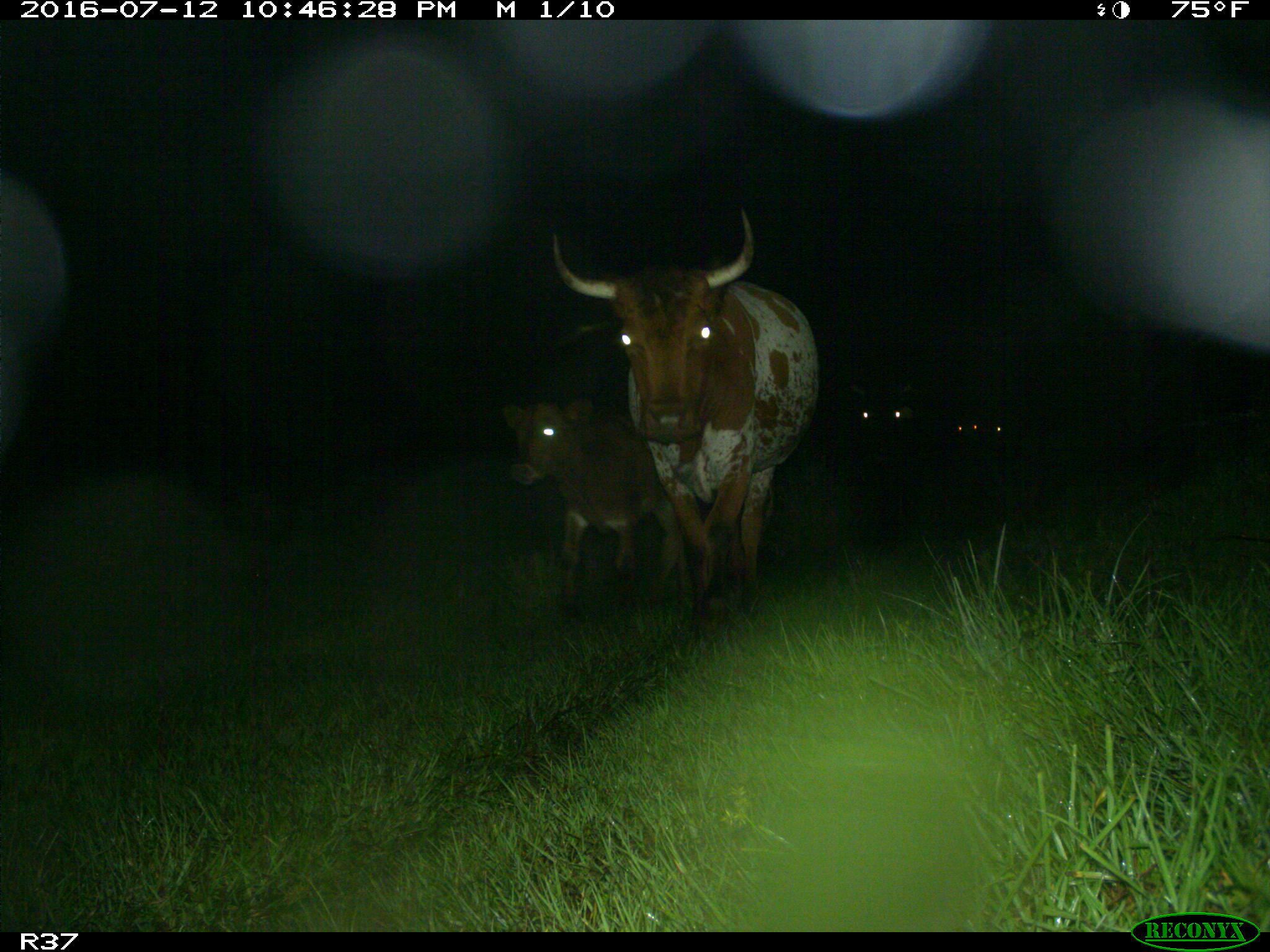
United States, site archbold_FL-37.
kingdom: Animalia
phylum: Chordata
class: Mammalia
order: Artiodactyla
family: Bovidae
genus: Bos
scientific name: Bos taurus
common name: domestic cow